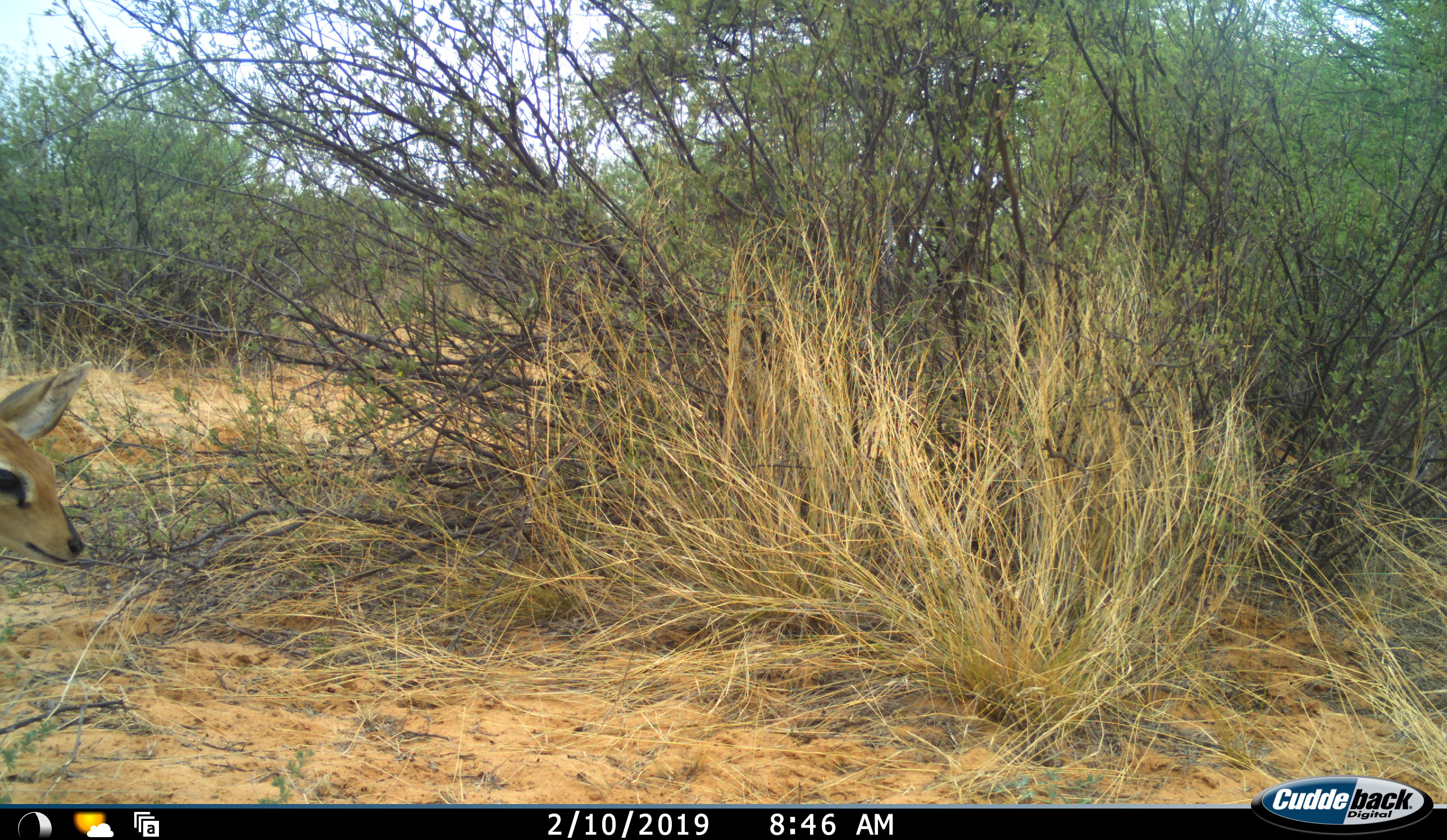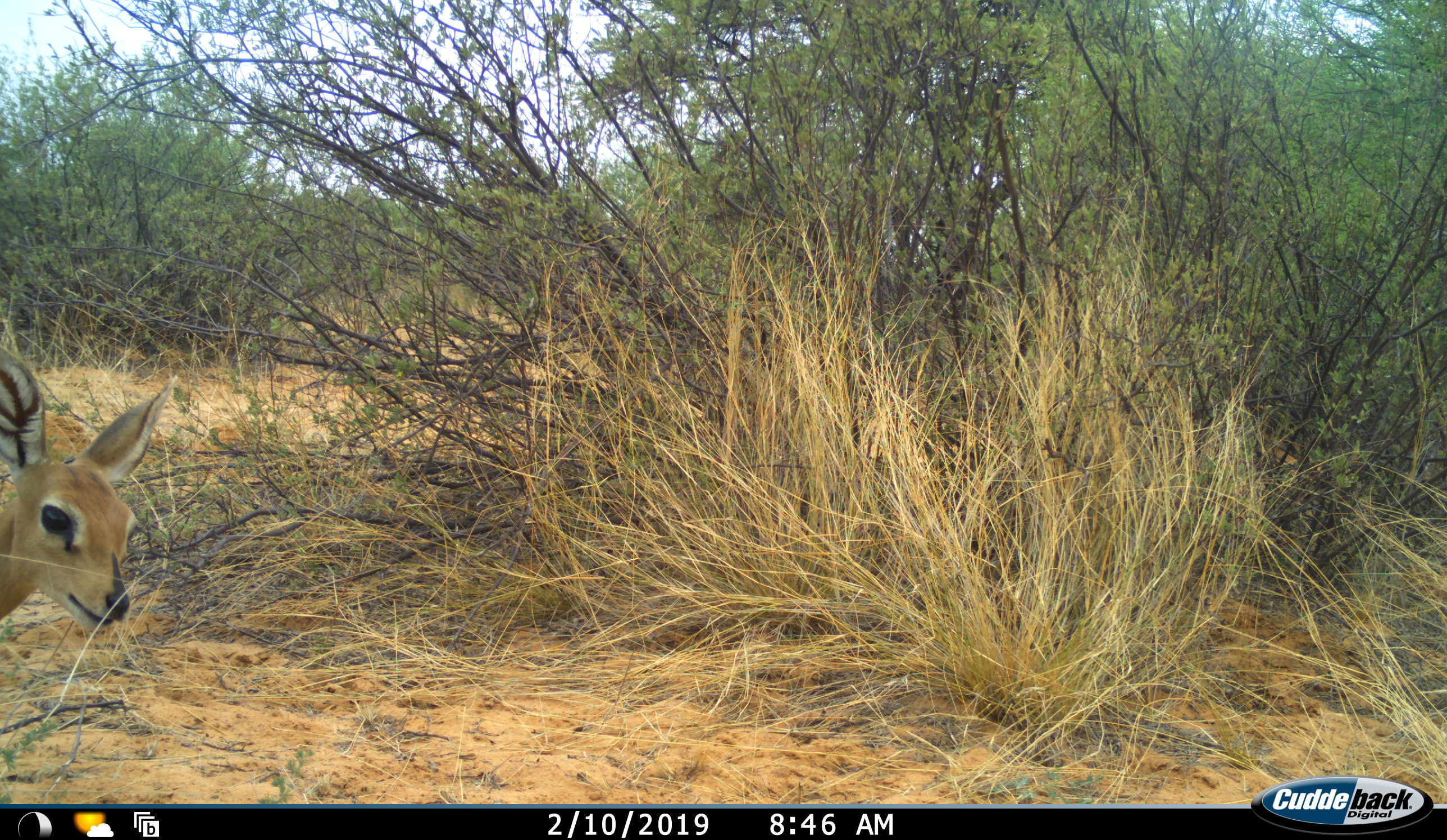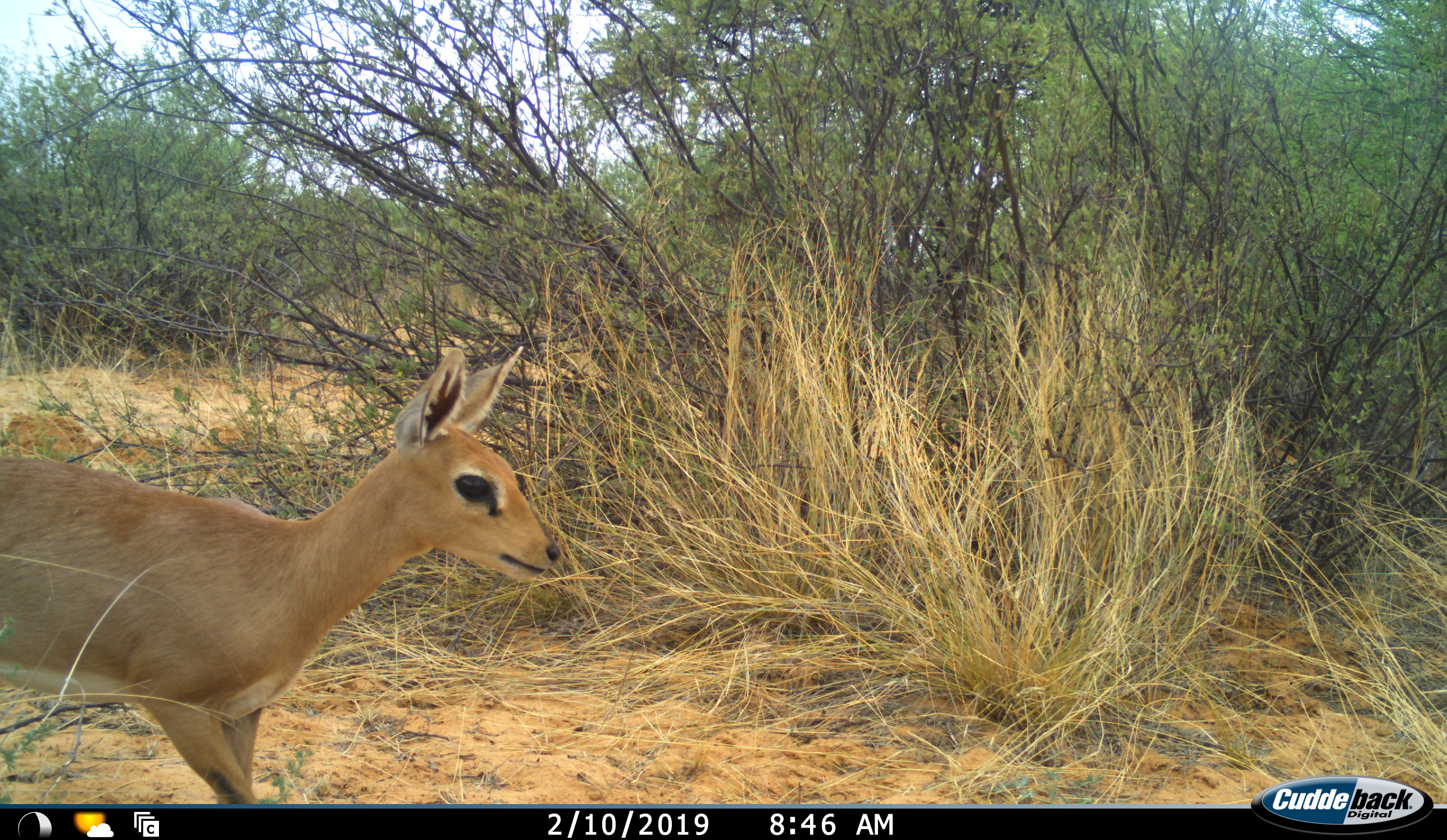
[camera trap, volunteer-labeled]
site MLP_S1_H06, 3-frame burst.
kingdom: Animalia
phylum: Chordata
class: Mammalia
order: Artiodactyla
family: Bovidae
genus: Raphicerus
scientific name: Raphicerus campestris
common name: steenbok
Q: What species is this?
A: Steenbok (Raphicerus campestris).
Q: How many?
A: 1.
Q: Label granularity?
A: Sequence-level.